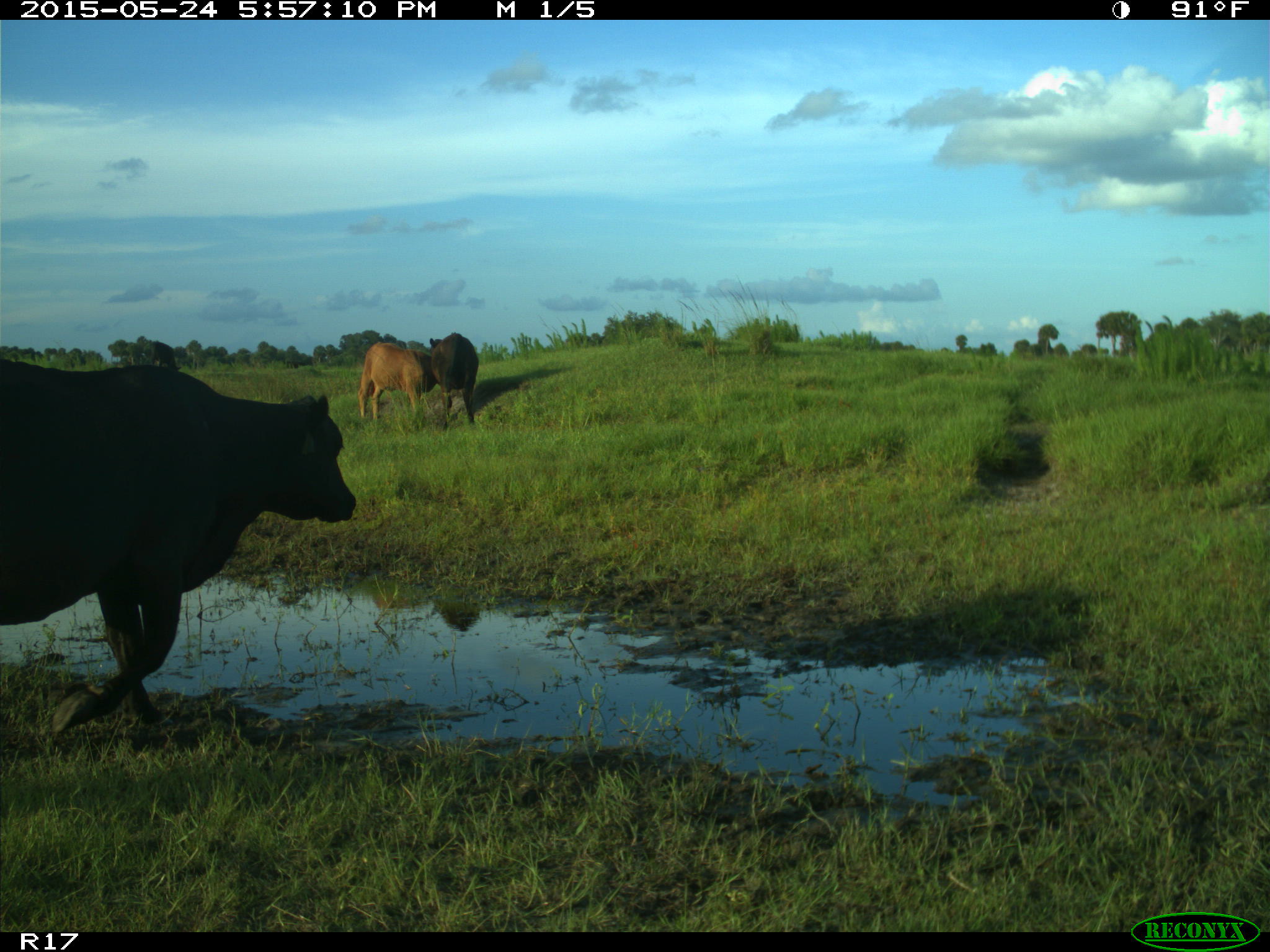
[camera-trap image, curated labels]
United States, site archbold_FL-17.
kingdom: Animalia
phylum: Chordata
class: Mammalia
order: Artiodactyla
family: Bovidae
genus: Bos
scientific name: Bos taurus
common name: domestic cow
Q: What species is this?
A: Bos taurus (domestic cow).